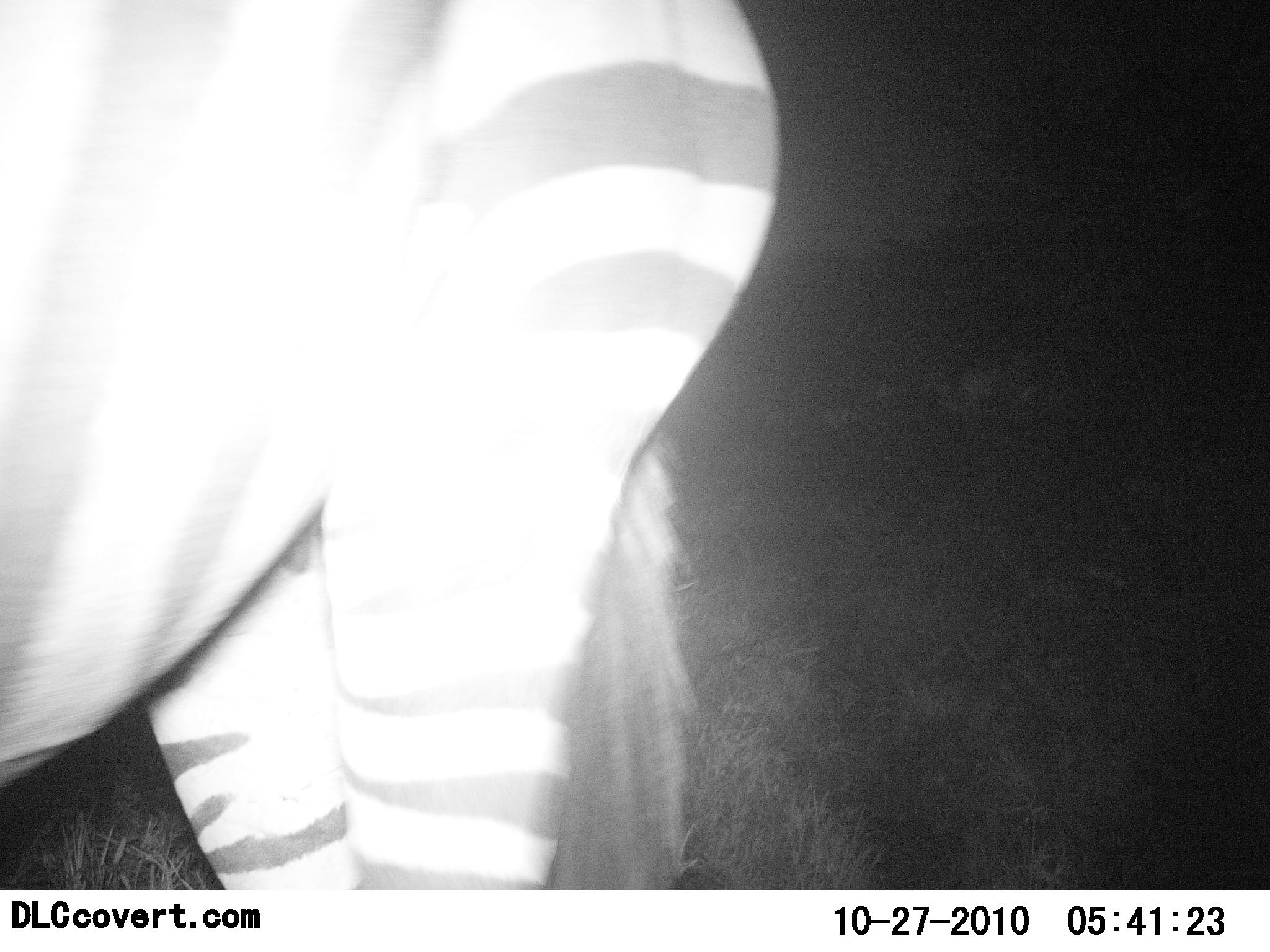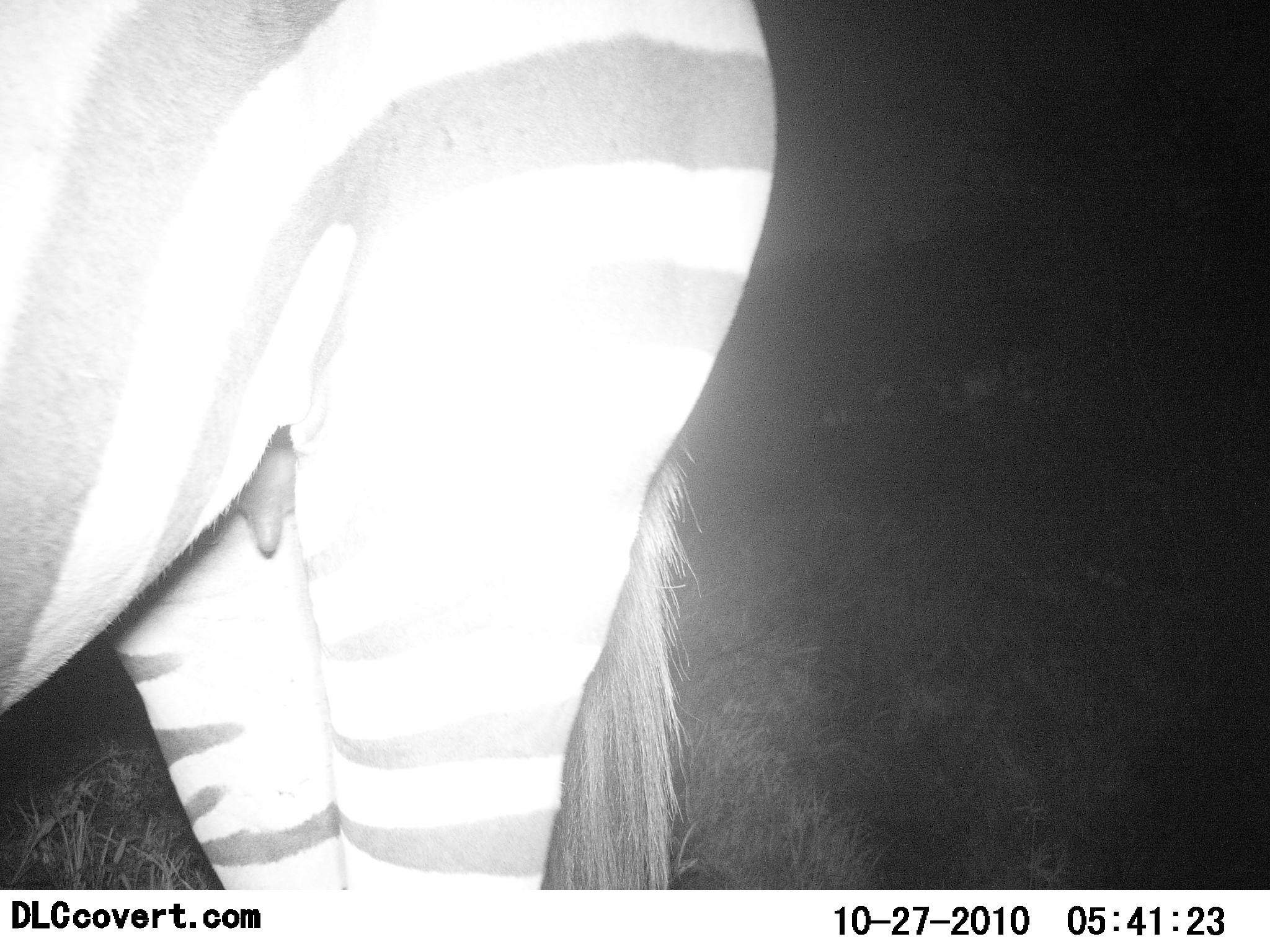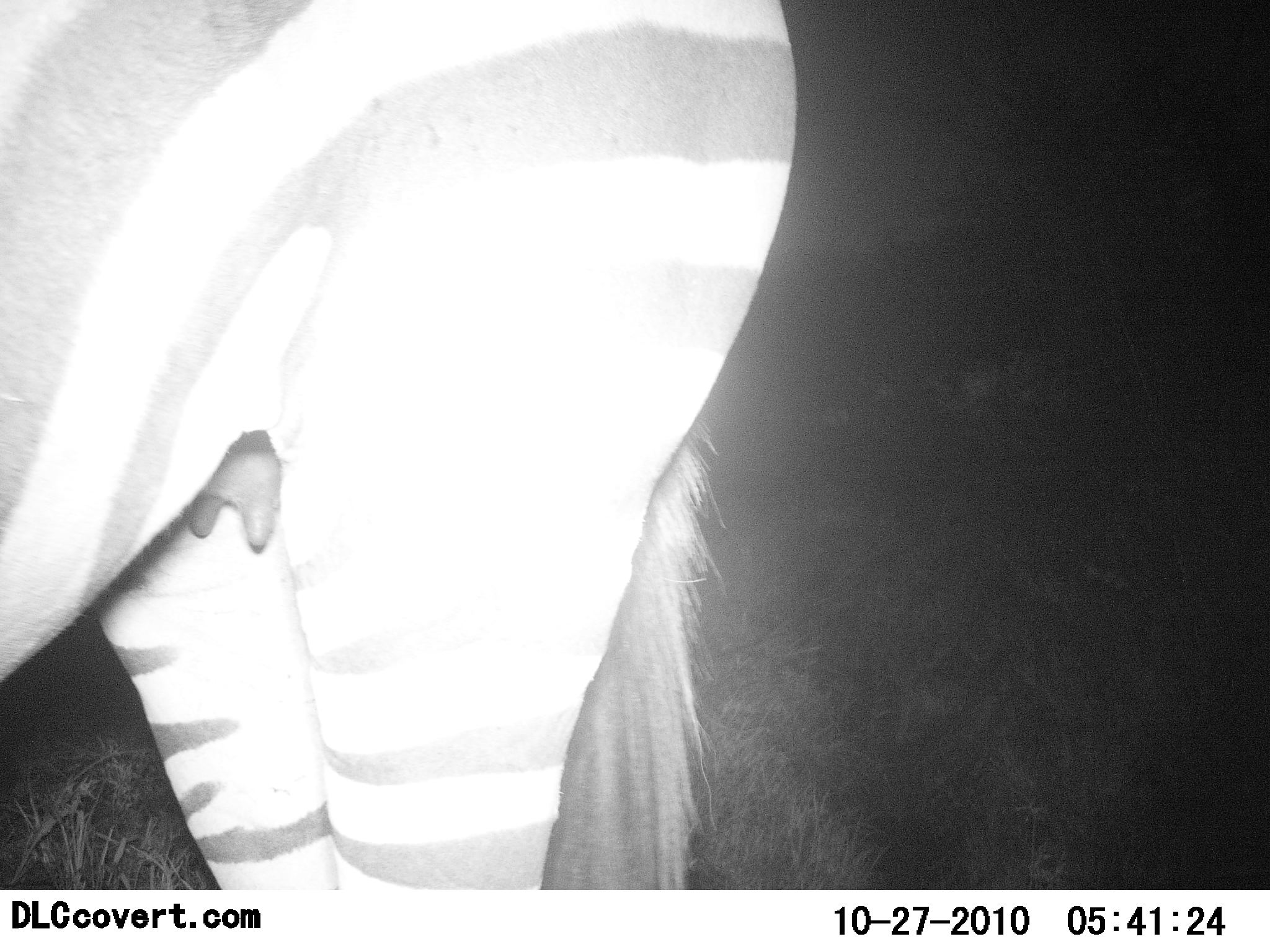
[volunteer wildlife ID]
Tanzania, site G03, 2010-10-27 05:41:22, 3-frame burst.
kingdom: Animalia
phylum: Chordata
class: Mammalia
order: Perissodactyla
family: Equidae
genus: Equus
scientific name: Equus quagga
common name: plains zebra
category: zebra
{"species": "zebra (plains zebra) (Equus quagga)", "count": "1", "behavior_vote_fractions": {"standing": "94%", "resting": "0%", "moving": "6%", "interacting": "0%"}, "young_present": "6%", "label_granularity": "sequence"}